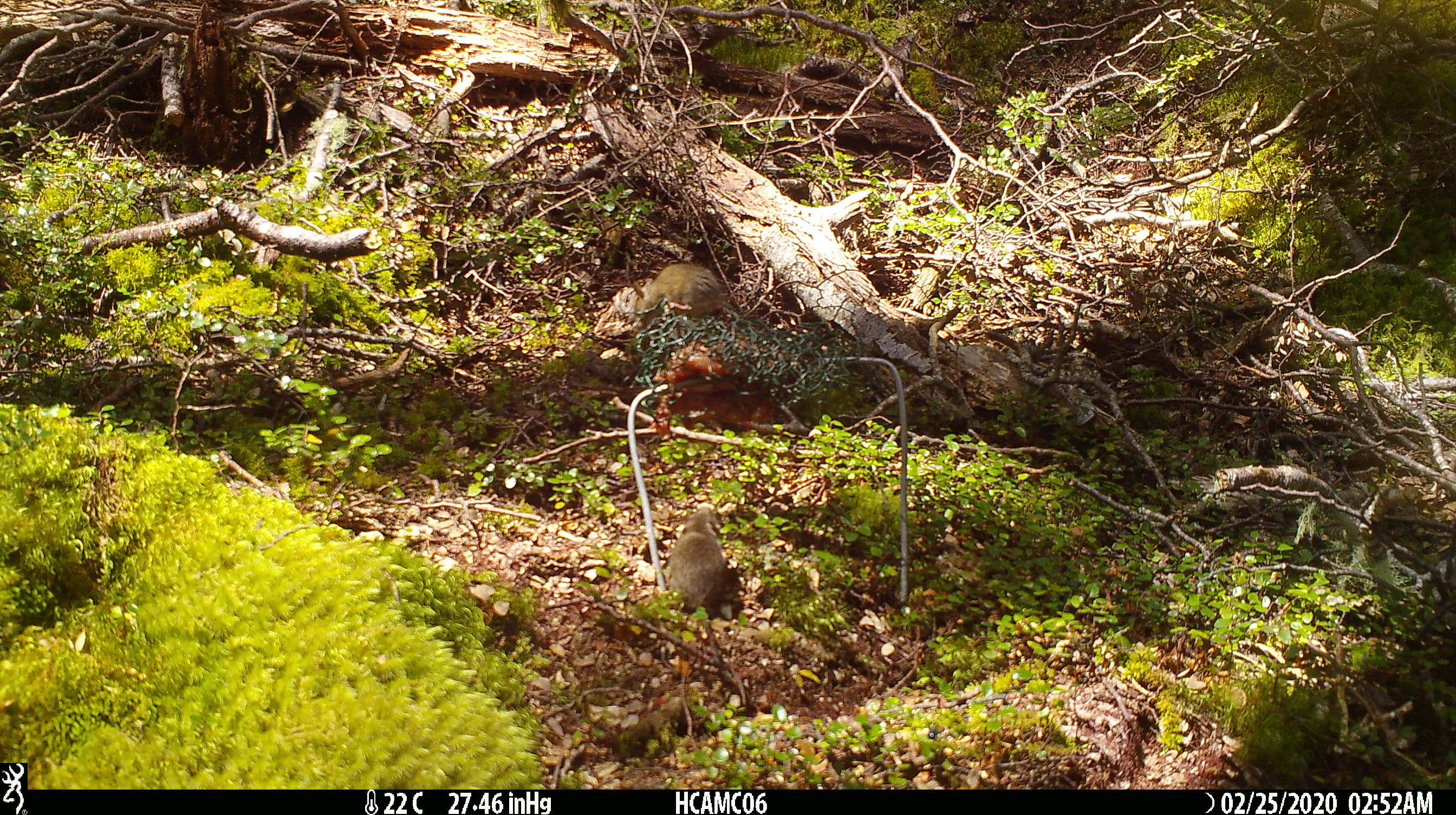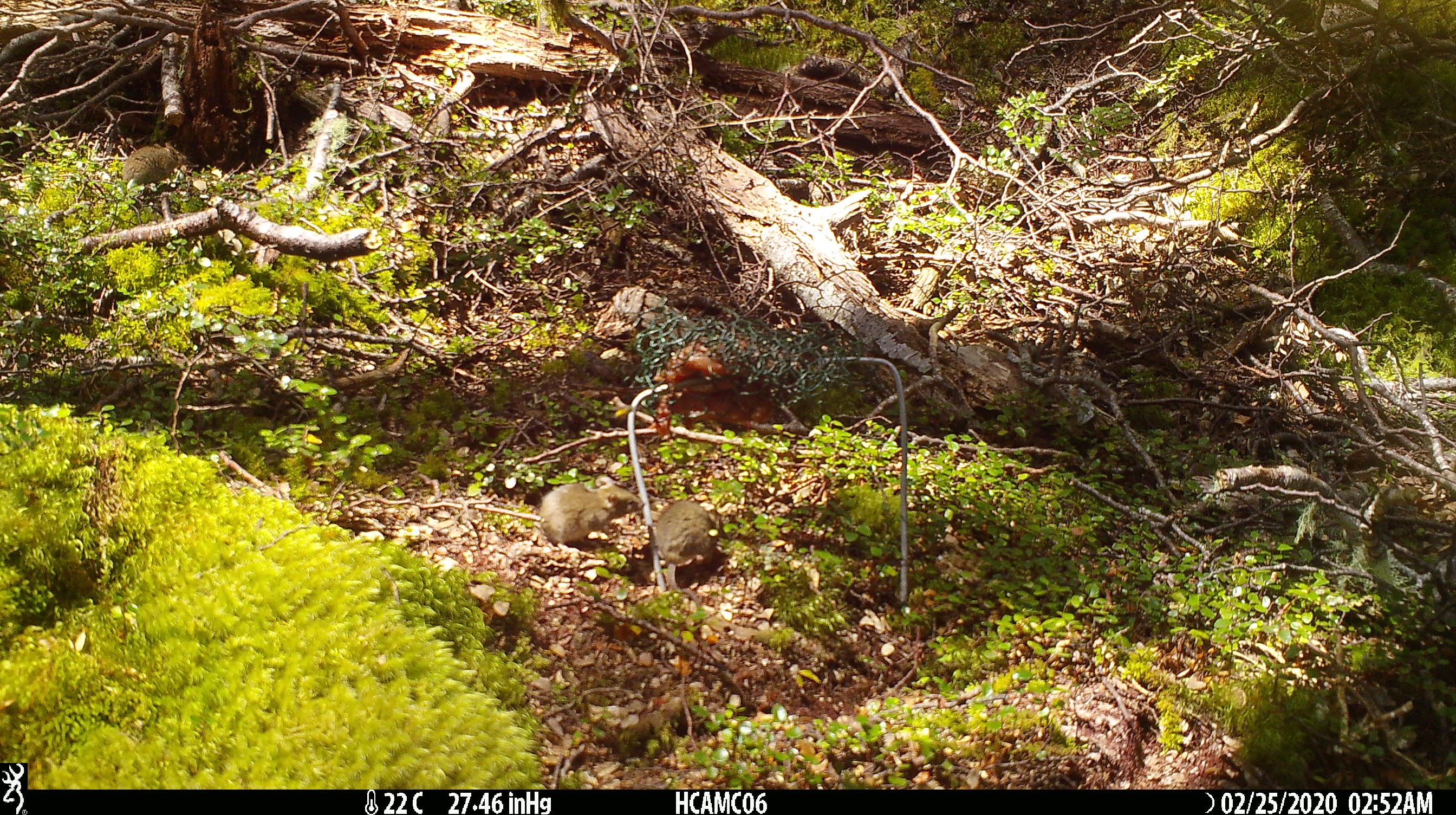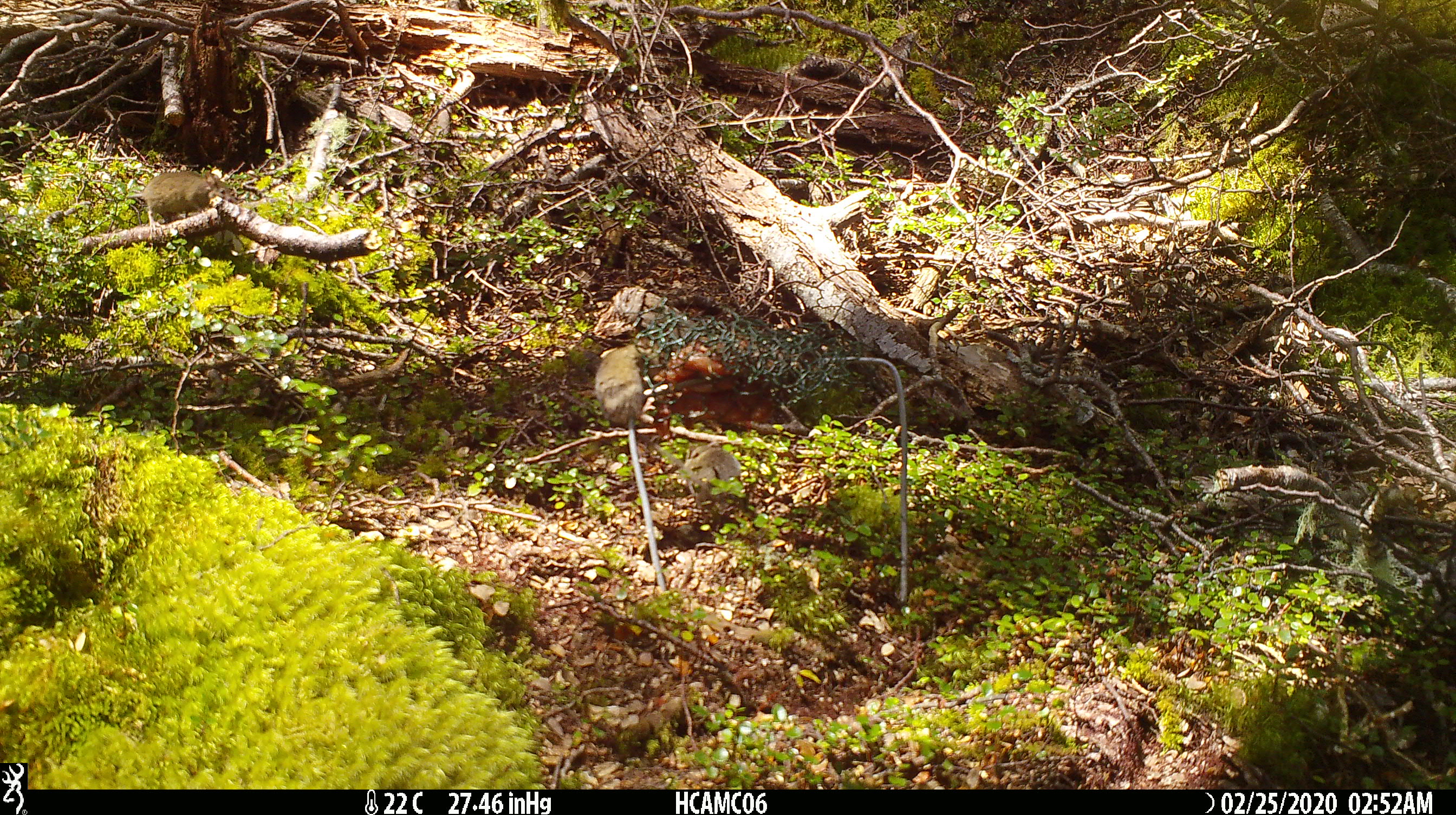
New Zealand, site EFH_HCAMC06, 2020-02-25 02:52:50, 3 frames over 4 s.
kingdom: Animalia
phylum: Chordata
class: Mammalia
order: Rodentia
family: Muridae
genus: Mus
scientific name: Mus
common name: mouse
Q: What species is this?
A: Mouse (Mus).